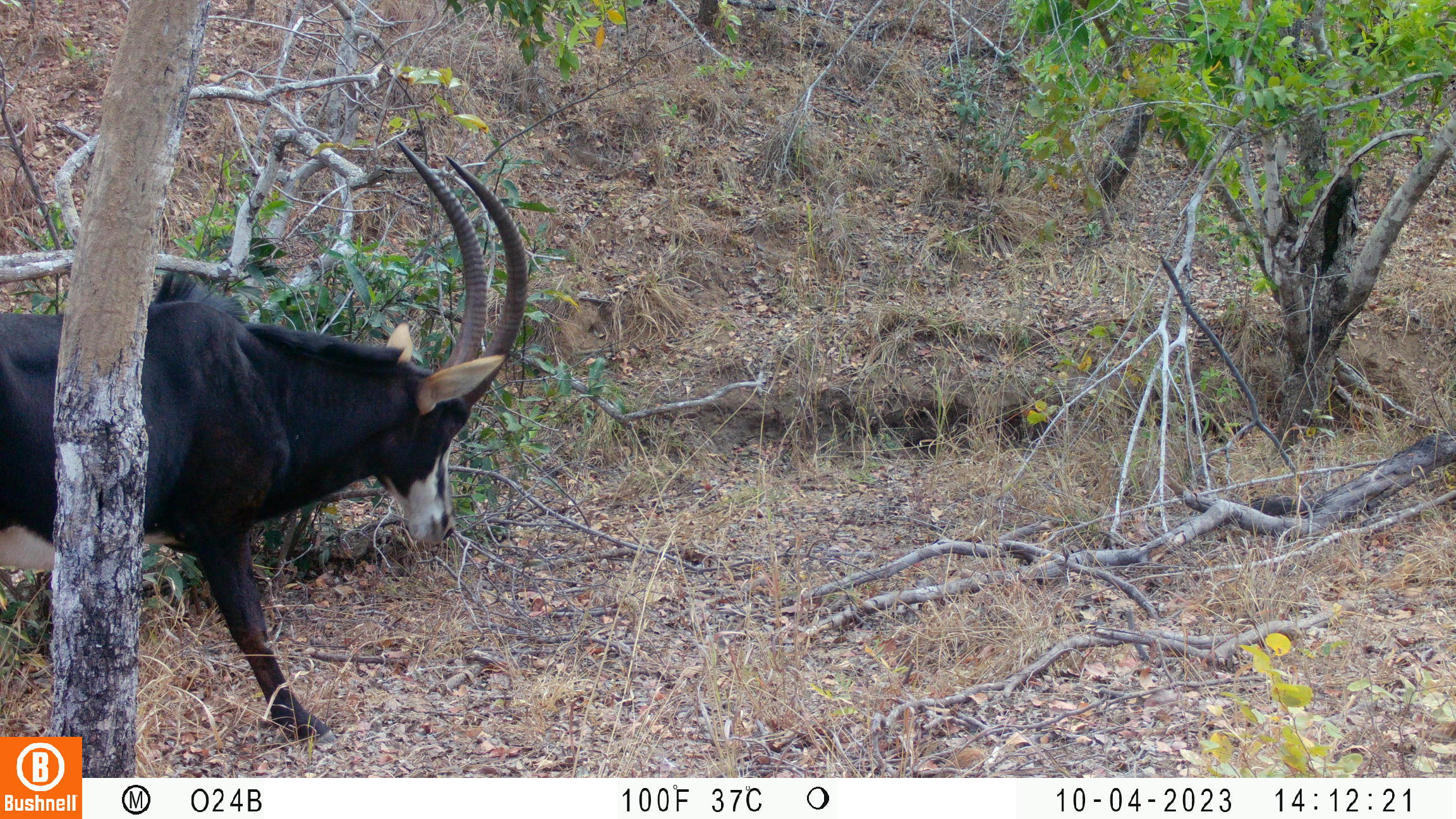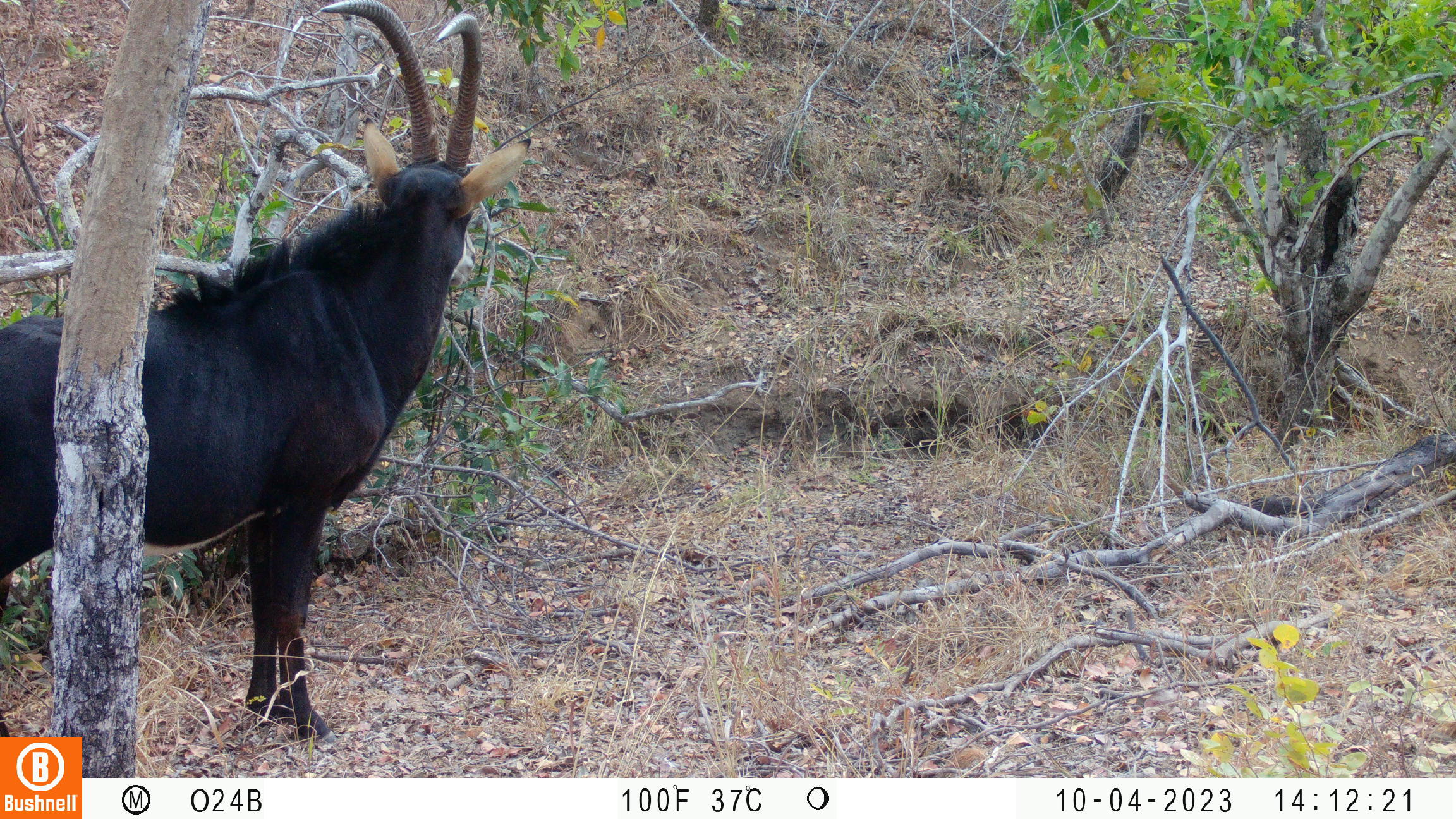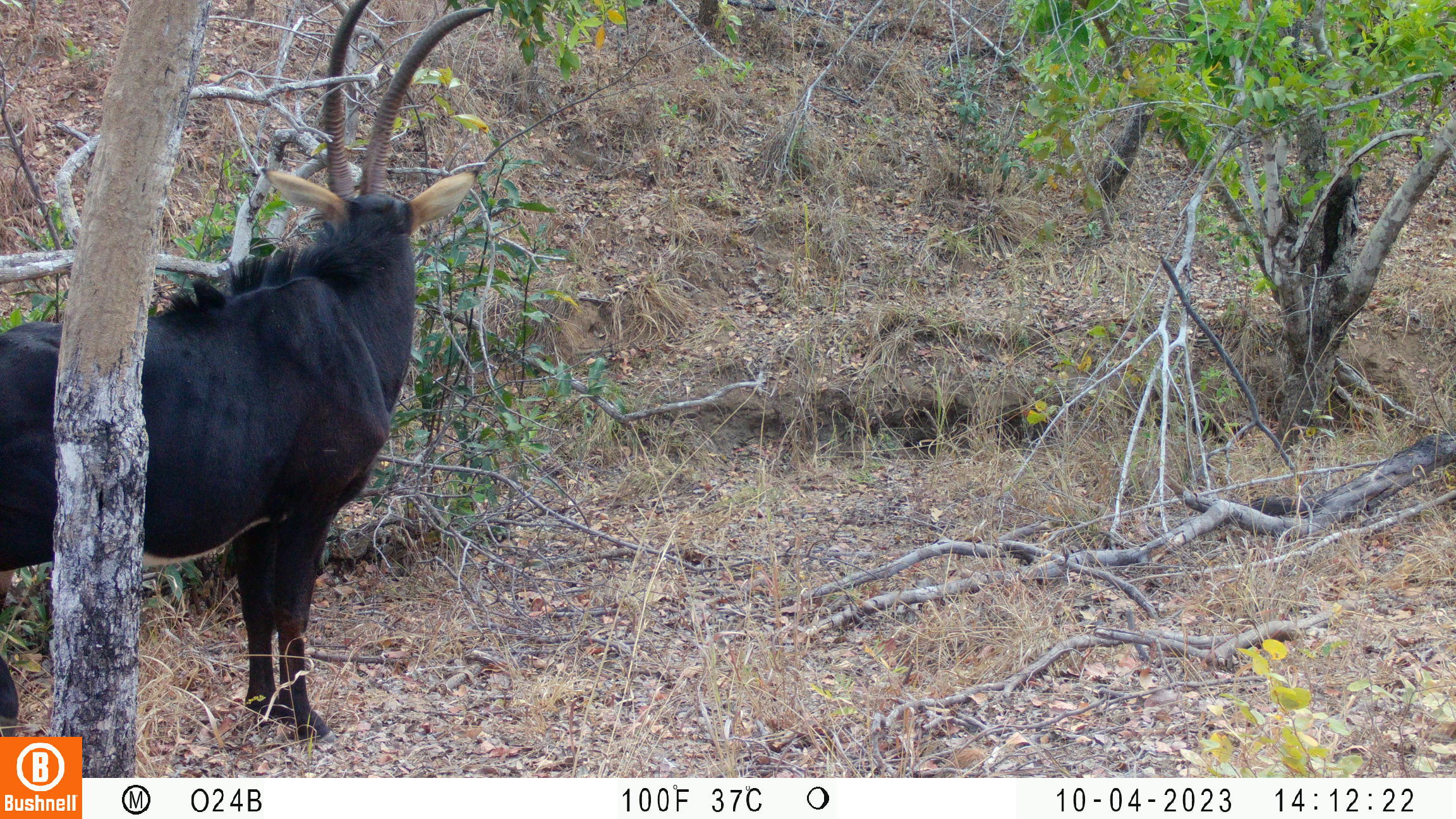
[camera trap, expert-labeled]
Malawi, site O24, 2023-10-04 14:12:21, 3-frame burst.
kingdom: Animalia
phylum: Chordata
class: Mammalia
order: Artiodactyla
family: Bovidae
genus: Hippotragus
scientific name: Hippotragus niger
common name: sable antelope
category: sable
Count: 1.